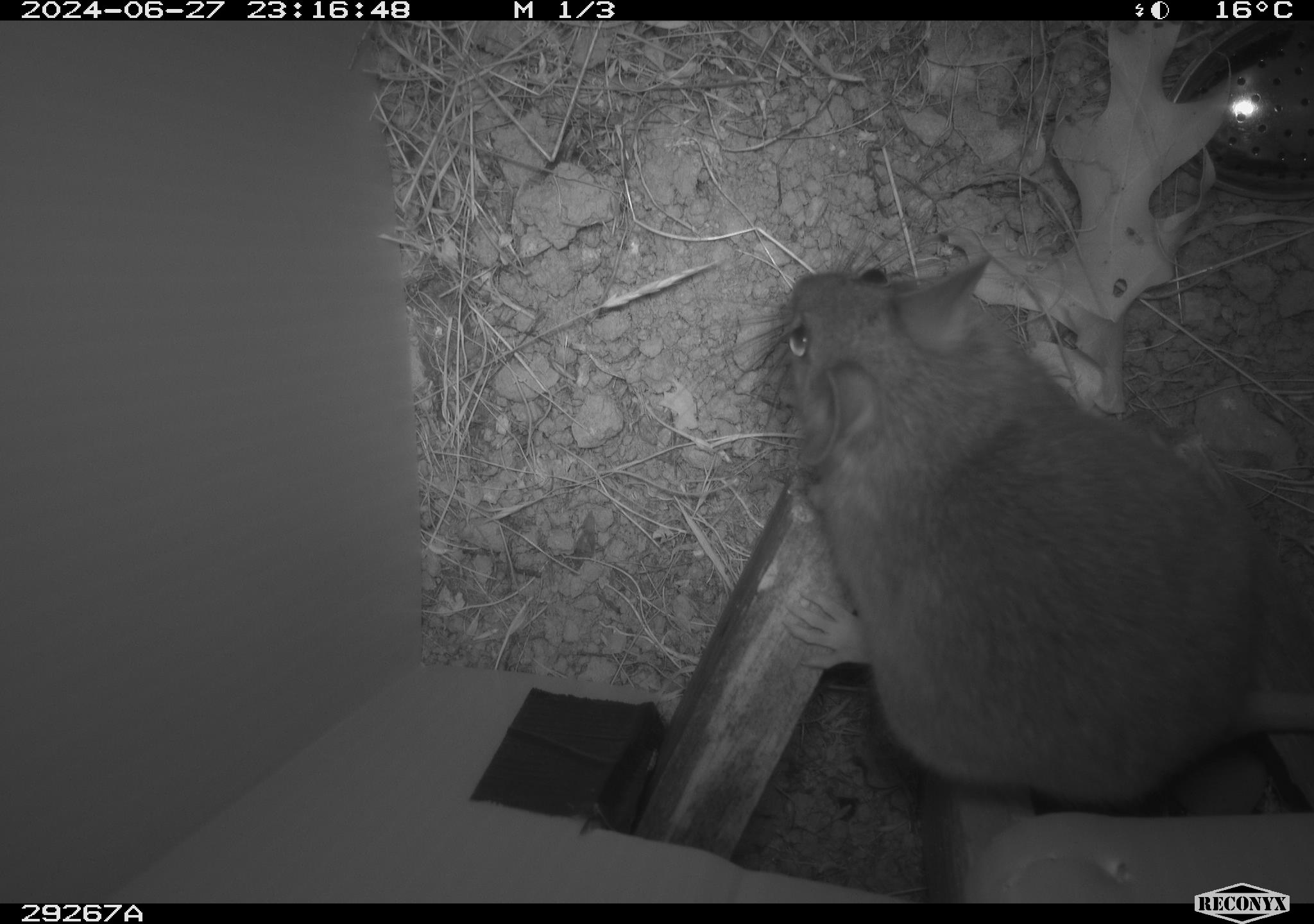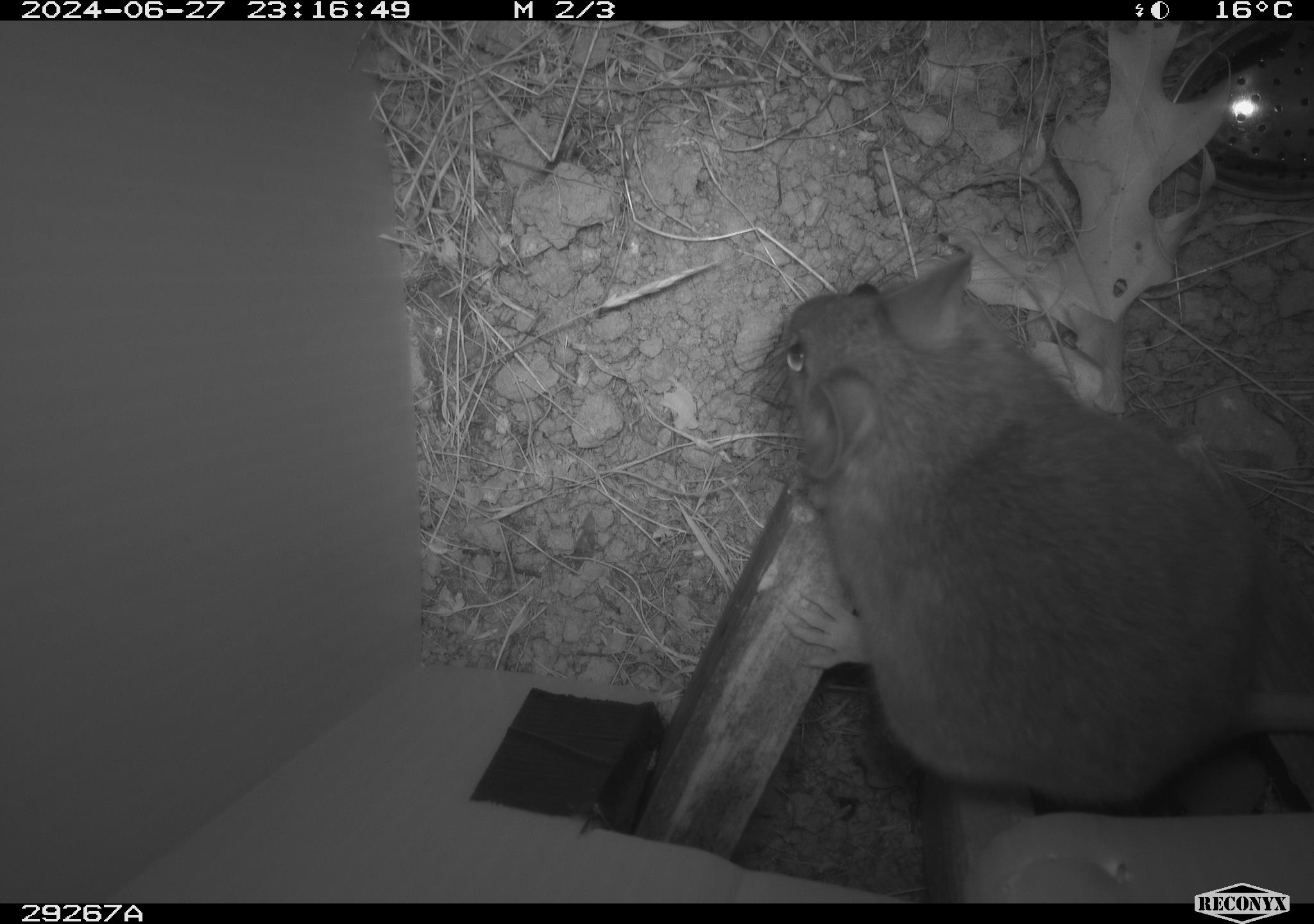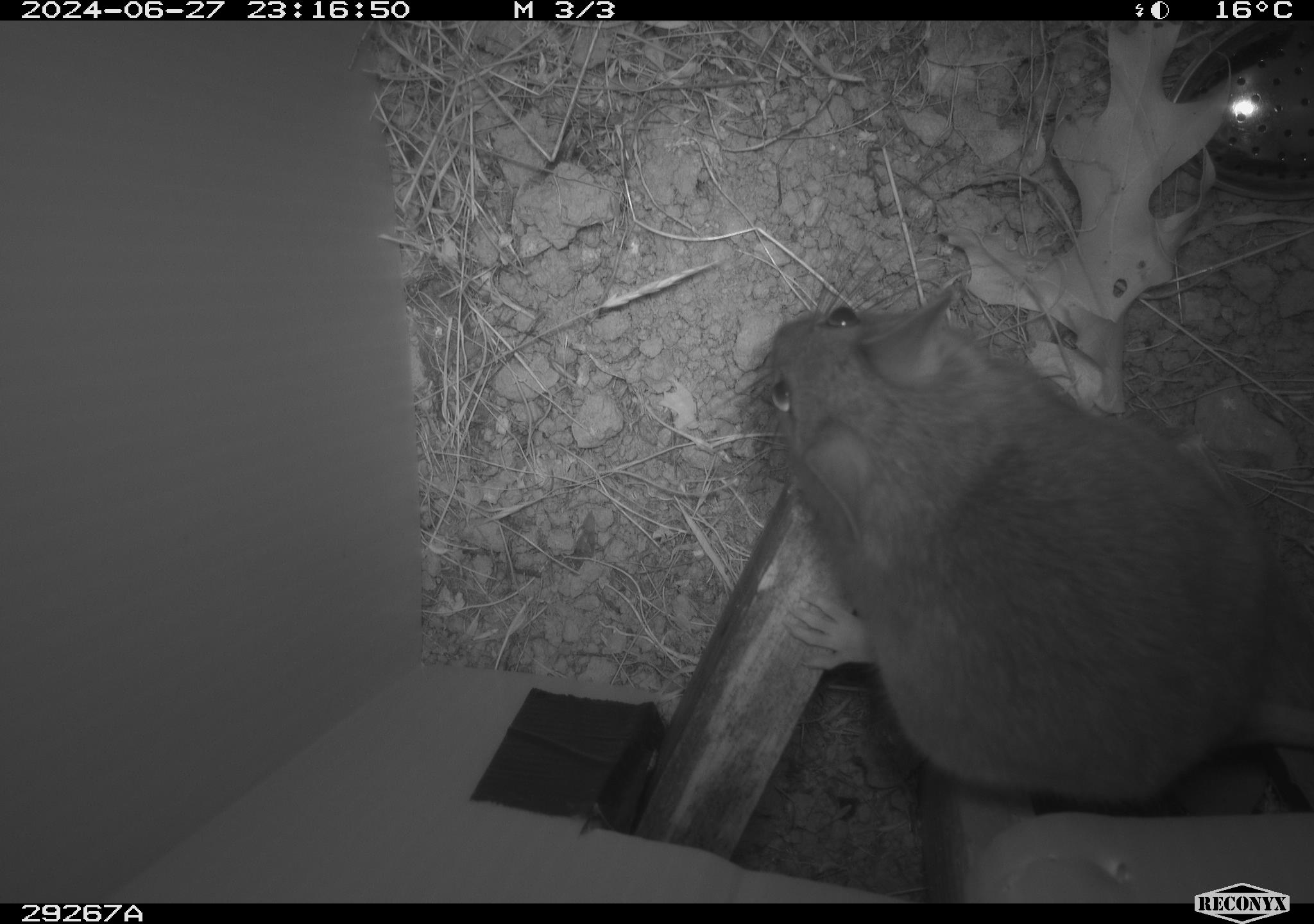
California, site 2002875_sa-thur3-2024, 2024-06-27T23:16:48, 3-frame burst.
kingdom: Animalia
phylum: Chordata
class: Mammalia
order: Rodentia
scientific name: Rodentia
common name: rodent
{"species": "rodent (Rodentia)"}